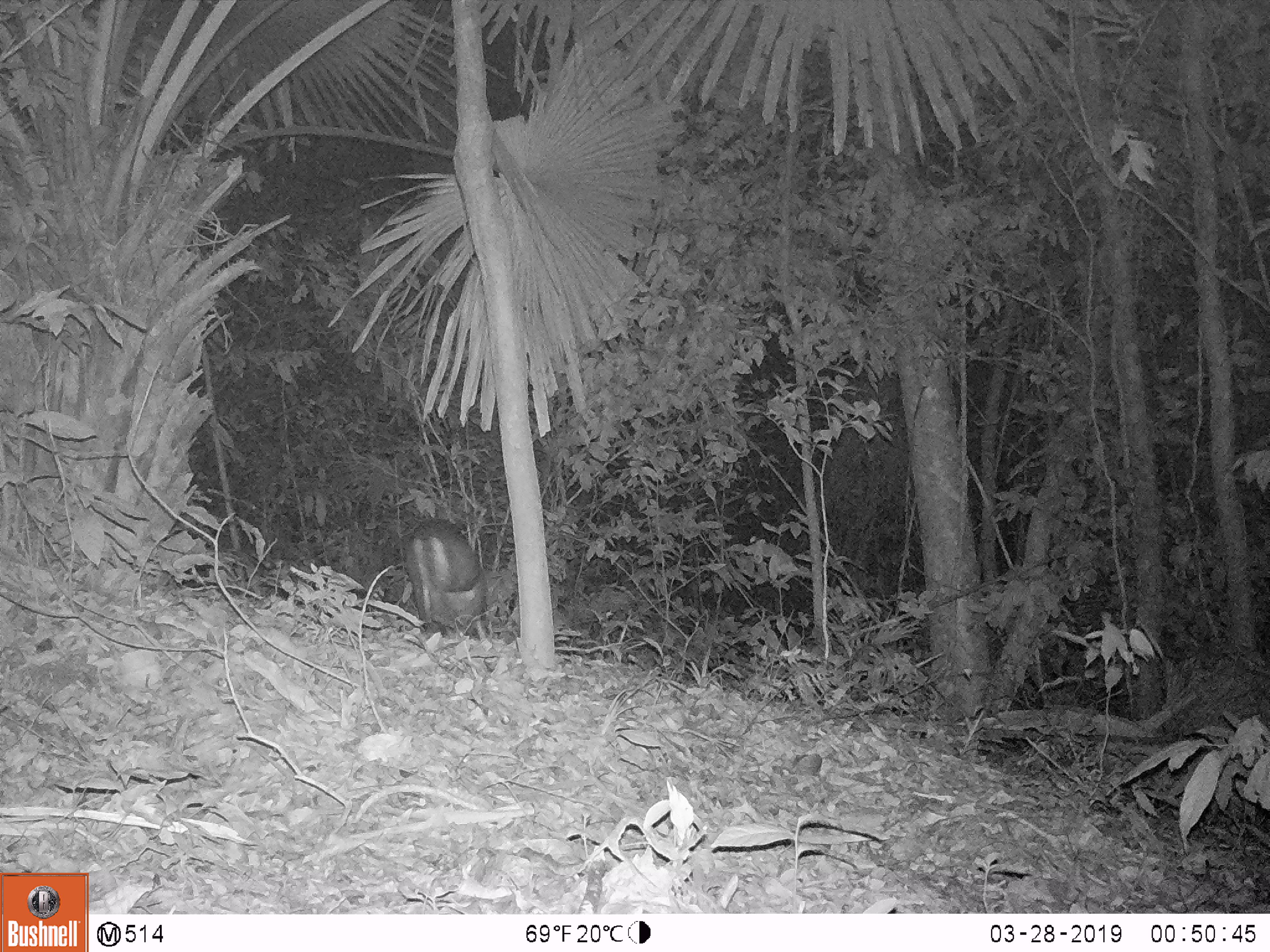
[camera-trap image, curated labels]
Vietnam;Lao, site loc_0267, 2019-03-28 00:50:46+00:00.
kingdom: Animalia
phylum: Chordata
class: Mammalia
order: Artiodactyla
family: Cervidae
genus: Muntiacus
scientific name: Muntiacus rooseveltorum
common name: roosevelt's muntjac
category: roosevelts muntjac group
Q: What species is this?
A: Roosevelts muntjac group (roosevelt's muntjac) (Muntiacus rooseveltorum).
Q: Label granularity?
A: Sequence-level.